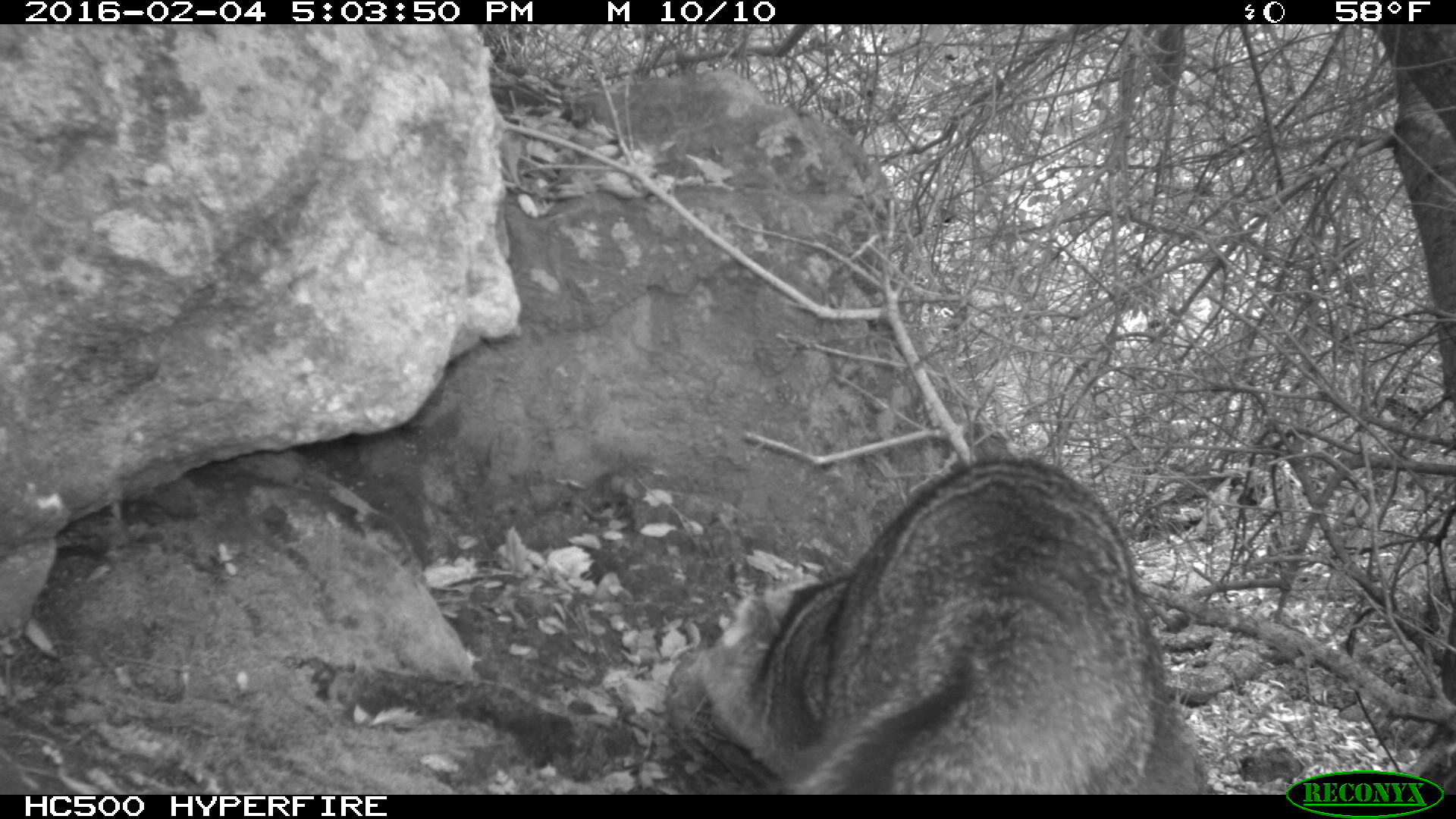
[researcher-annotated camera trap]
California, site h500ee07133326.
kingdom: Animalia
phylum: Chordata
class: Mammalia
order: Carnivora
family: Canidae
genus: Urocyon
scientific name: Urocyon littoralis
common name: island fox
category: fox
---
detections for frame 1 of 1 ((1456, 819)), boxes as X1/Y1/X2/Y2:
fox: 701/458/1163/794